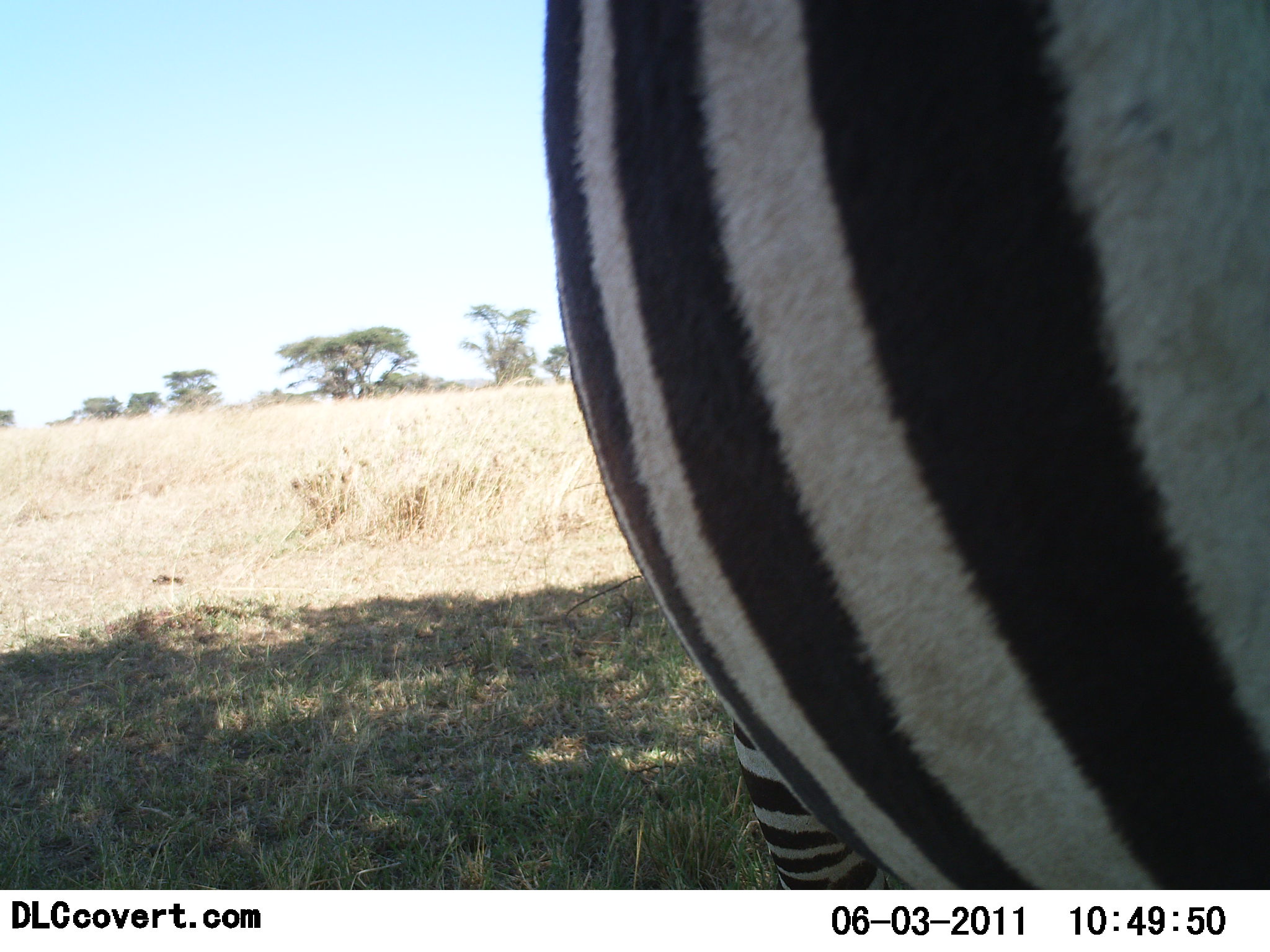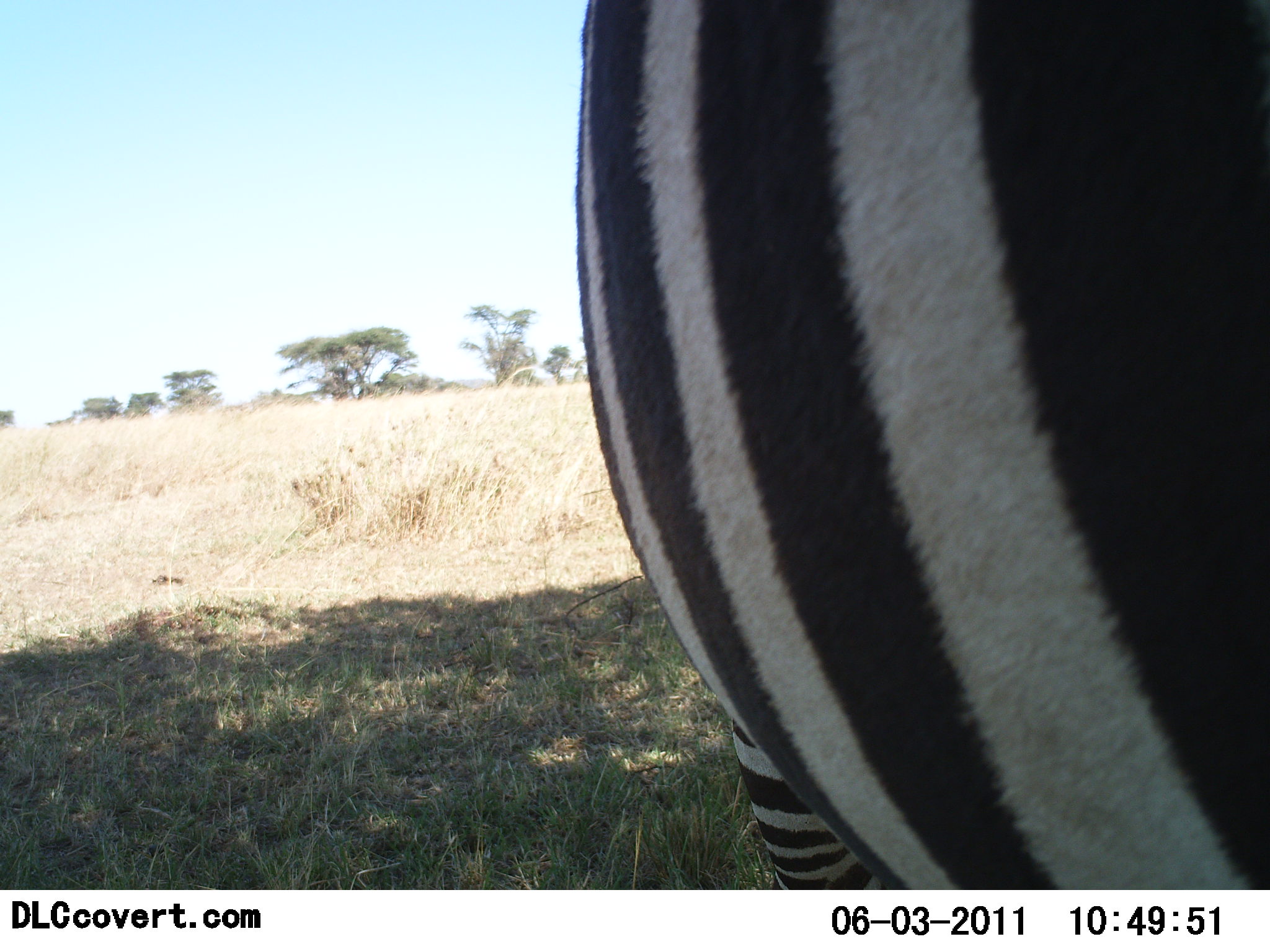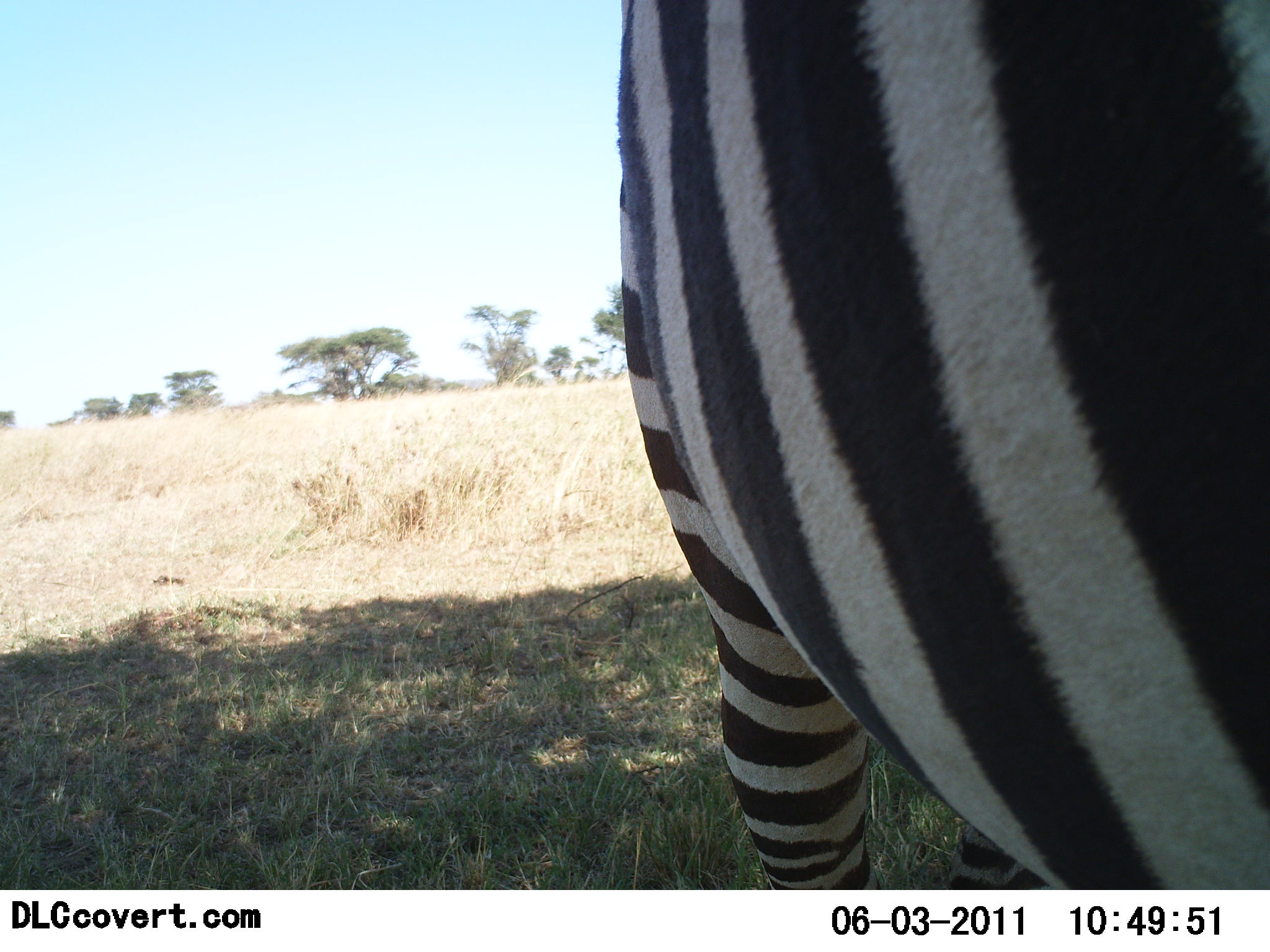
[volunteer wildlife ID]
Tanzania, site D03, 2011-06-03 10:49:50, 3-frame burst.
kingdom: Animalia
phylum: Chordata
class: Mammalia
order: Perissodactyla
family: Equidae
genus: Equus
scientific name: Equus quagga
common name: plains zebra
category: zebra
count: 1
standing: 85%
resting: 0%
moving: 23%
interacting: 0%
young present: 0%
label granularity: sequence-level